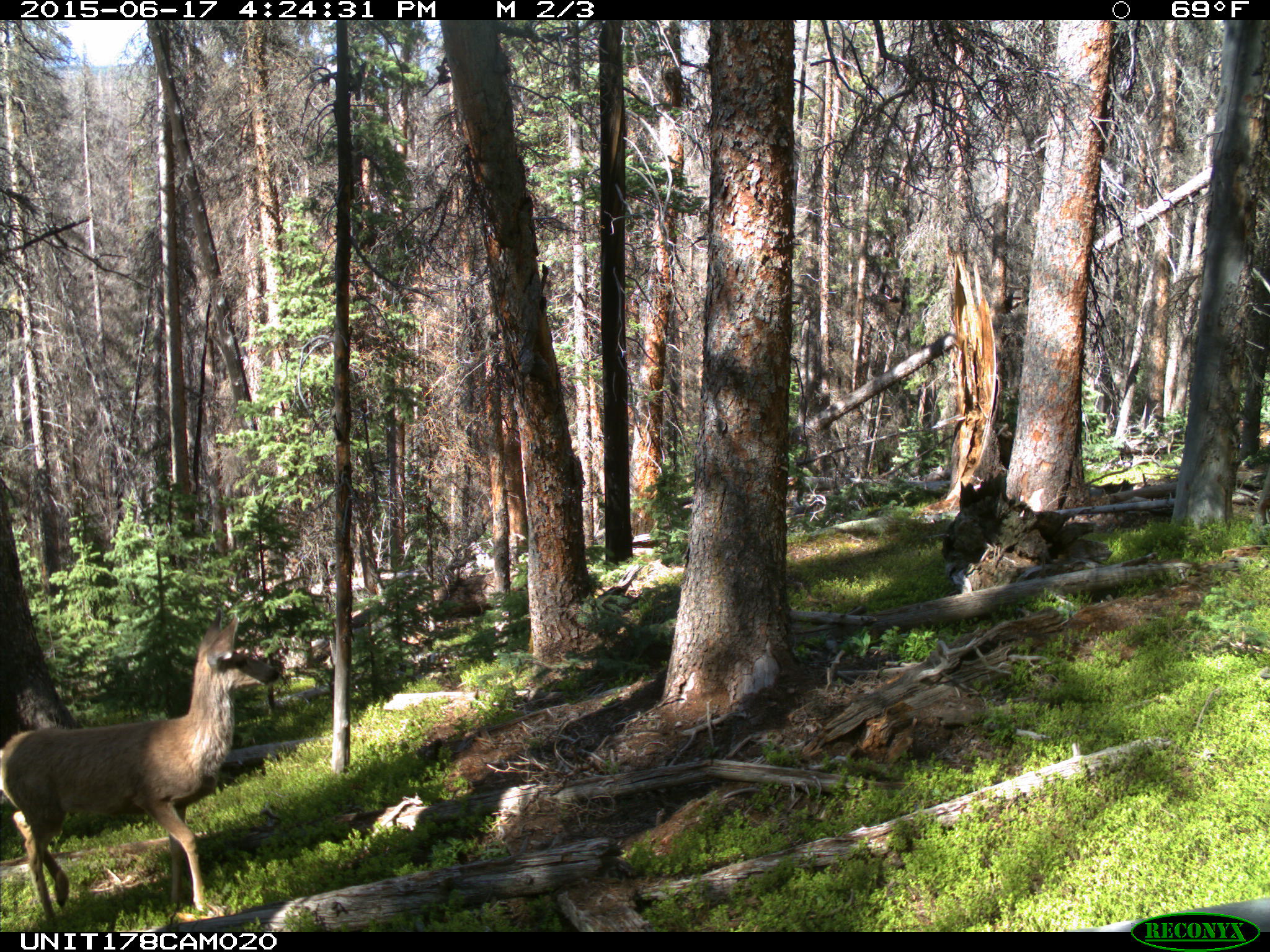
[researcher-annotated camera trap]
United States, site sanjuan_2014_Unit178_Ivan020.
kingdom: Animalia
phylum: Chordata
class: Mammalia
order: Artiodactyla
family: Cervidae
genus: Odocoileus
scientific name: Odocoileus hemionus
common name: mule deer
Odocoileus hemionus (mule deer).